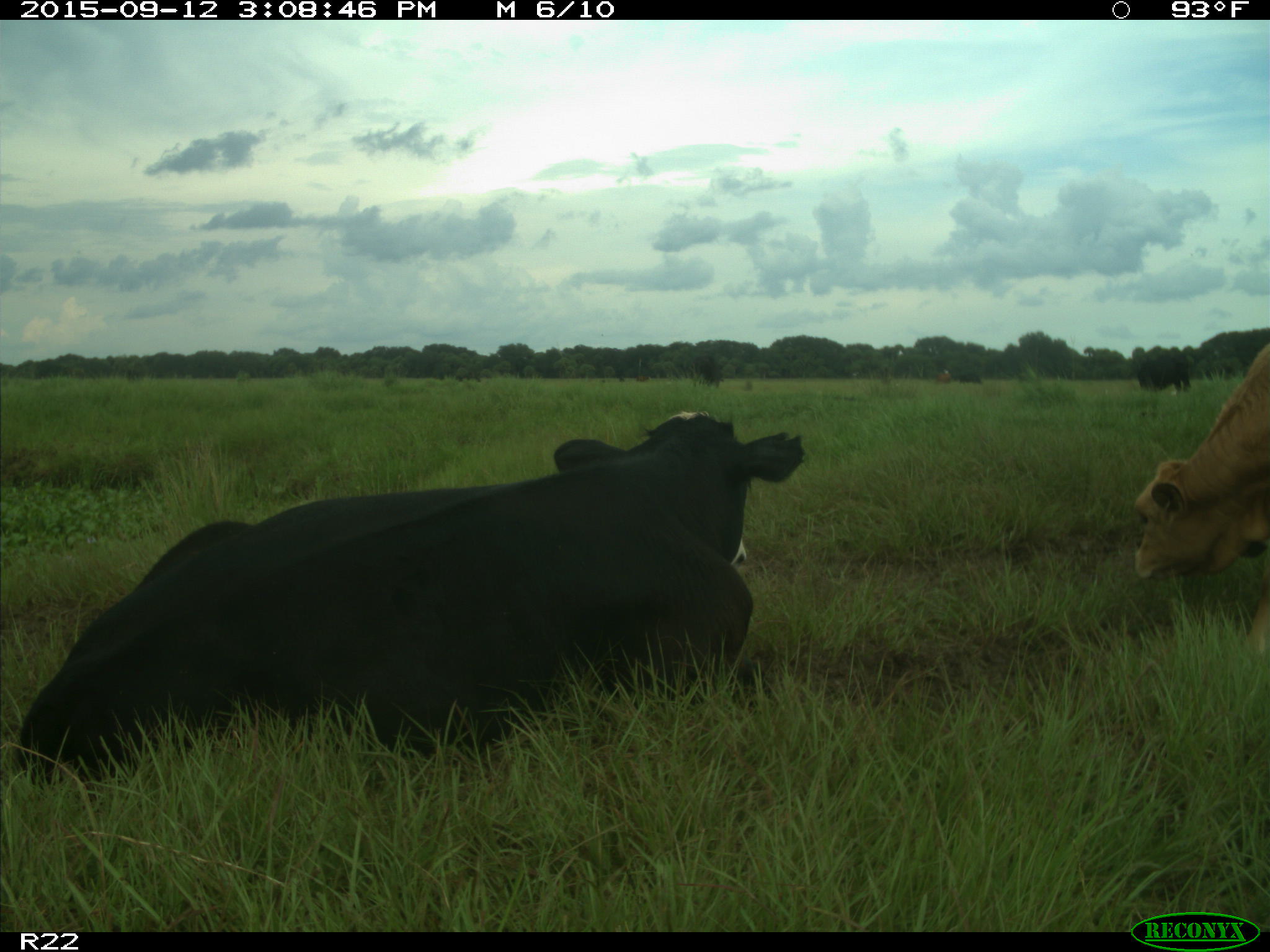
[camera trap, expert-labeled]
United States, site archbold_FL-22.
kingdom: Animalia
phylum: Chordata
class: Mammalia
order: Artiodactyla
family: Bovidae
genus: Bos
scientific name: Bos taurus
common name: domestic cow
Bos taurus (domestic cow).